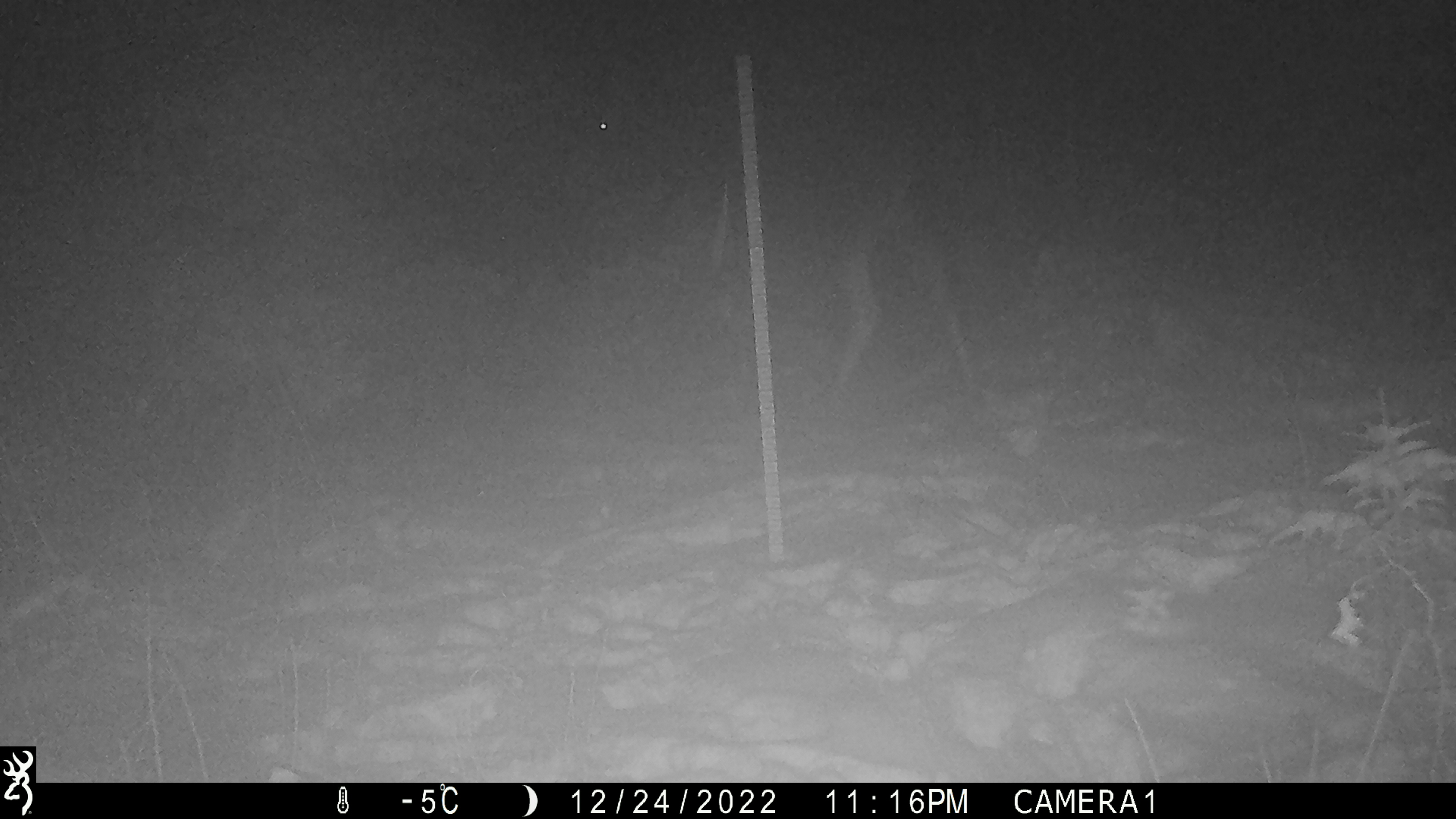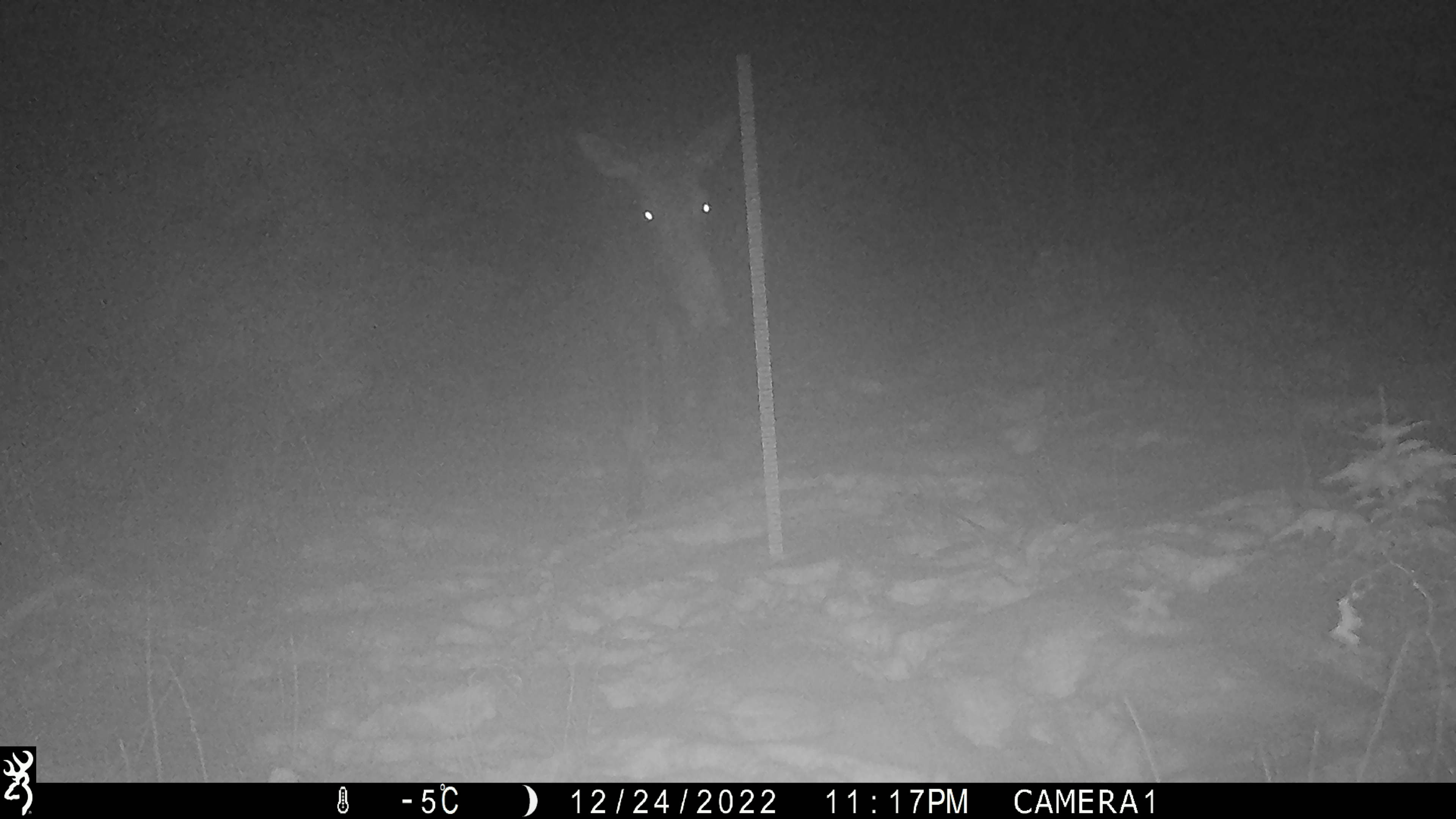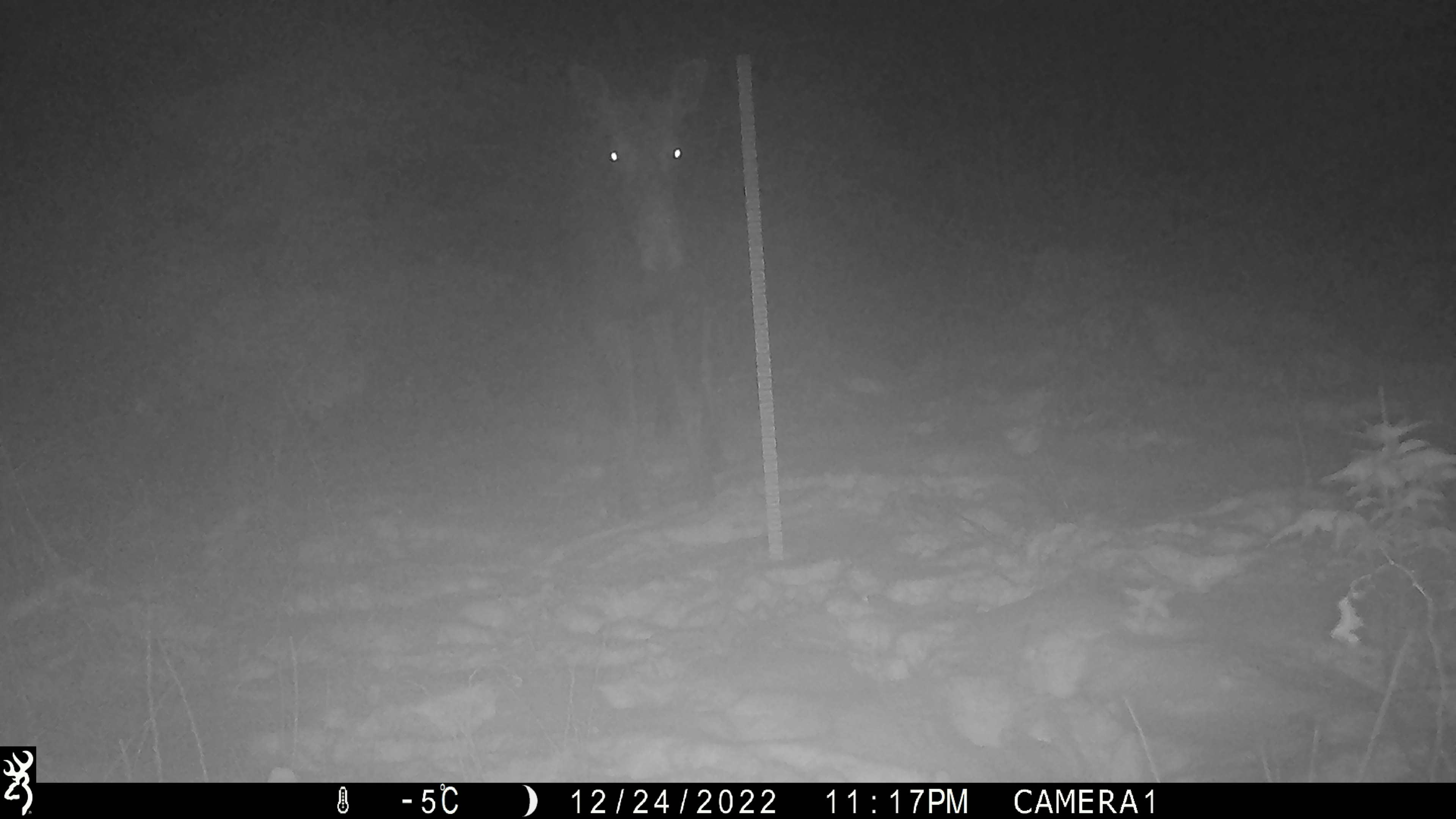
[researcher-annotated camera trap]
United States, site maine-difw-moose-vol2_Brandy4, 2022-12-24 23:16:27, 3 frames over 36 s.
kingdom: Animalia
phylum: Chordata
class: Mammalia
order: Artiodactyla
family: Cervidae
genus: Alces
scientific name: Alces alces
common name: moose